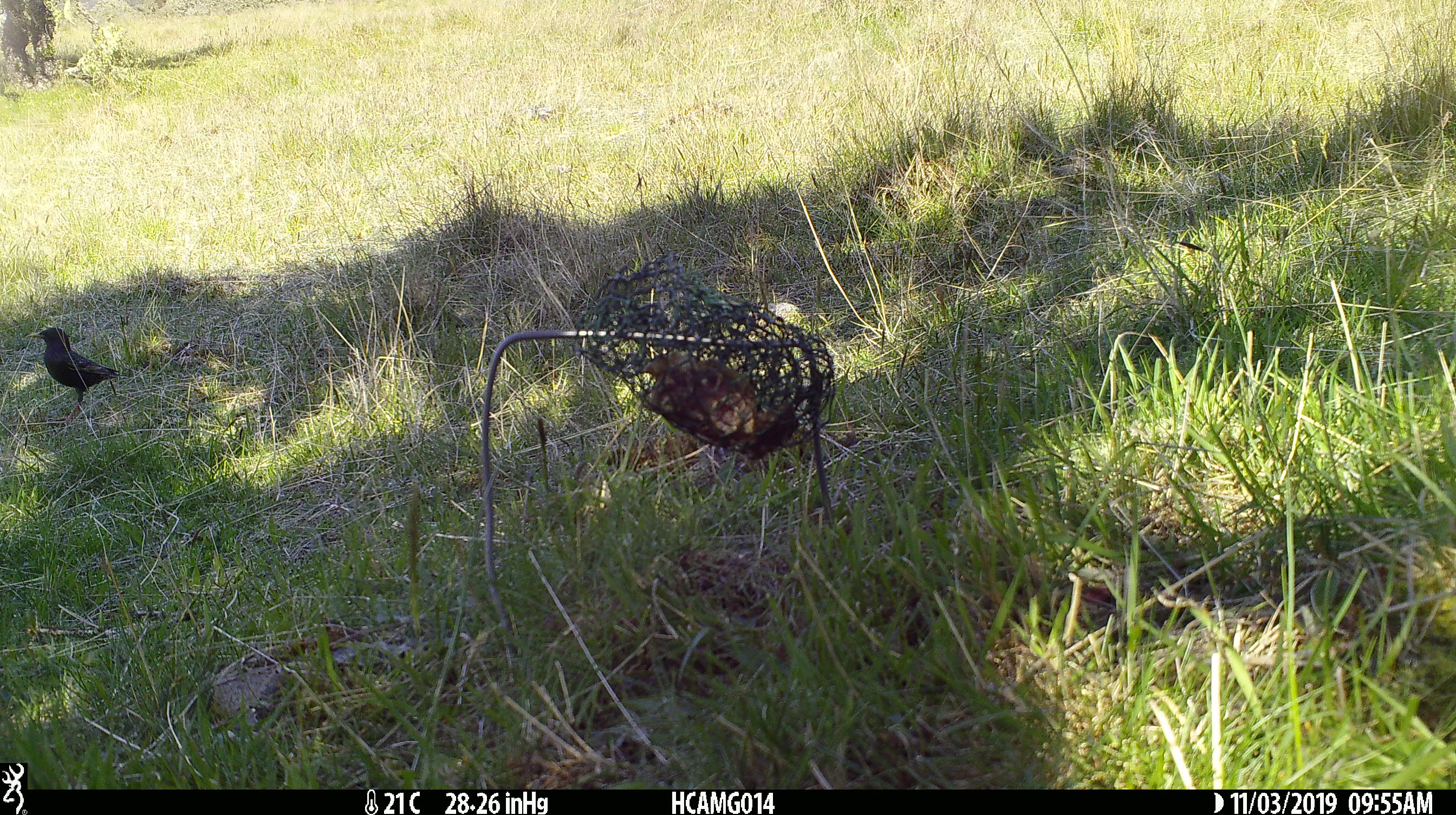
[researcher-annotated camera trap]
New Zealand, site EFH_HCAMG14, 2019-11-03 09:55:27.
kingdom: Animalia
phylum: Chordata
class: Aves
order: Passeriformes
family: Sturnidae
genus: Sturnus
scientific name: Sturnus vulgaris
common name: european starling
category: starling